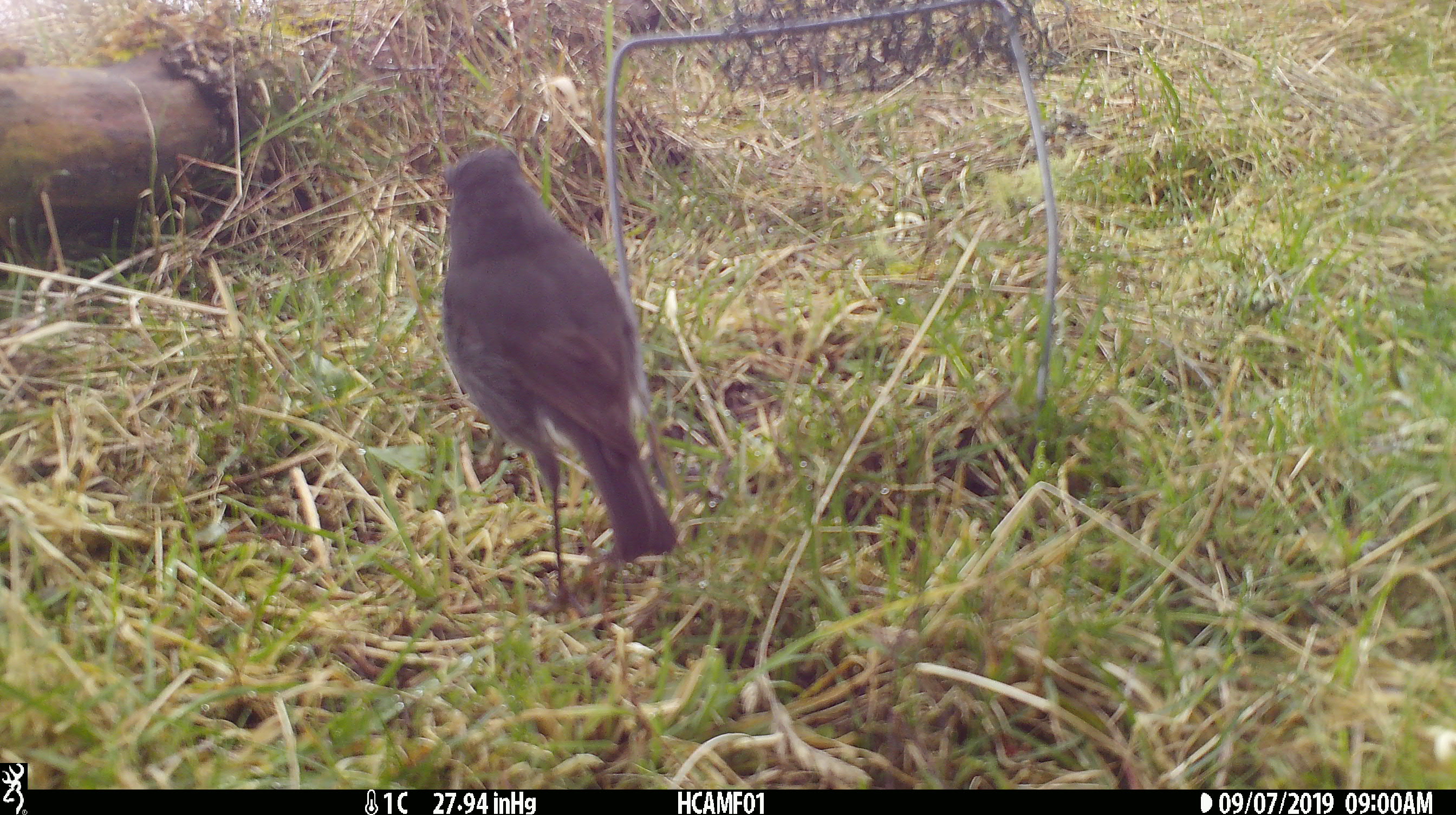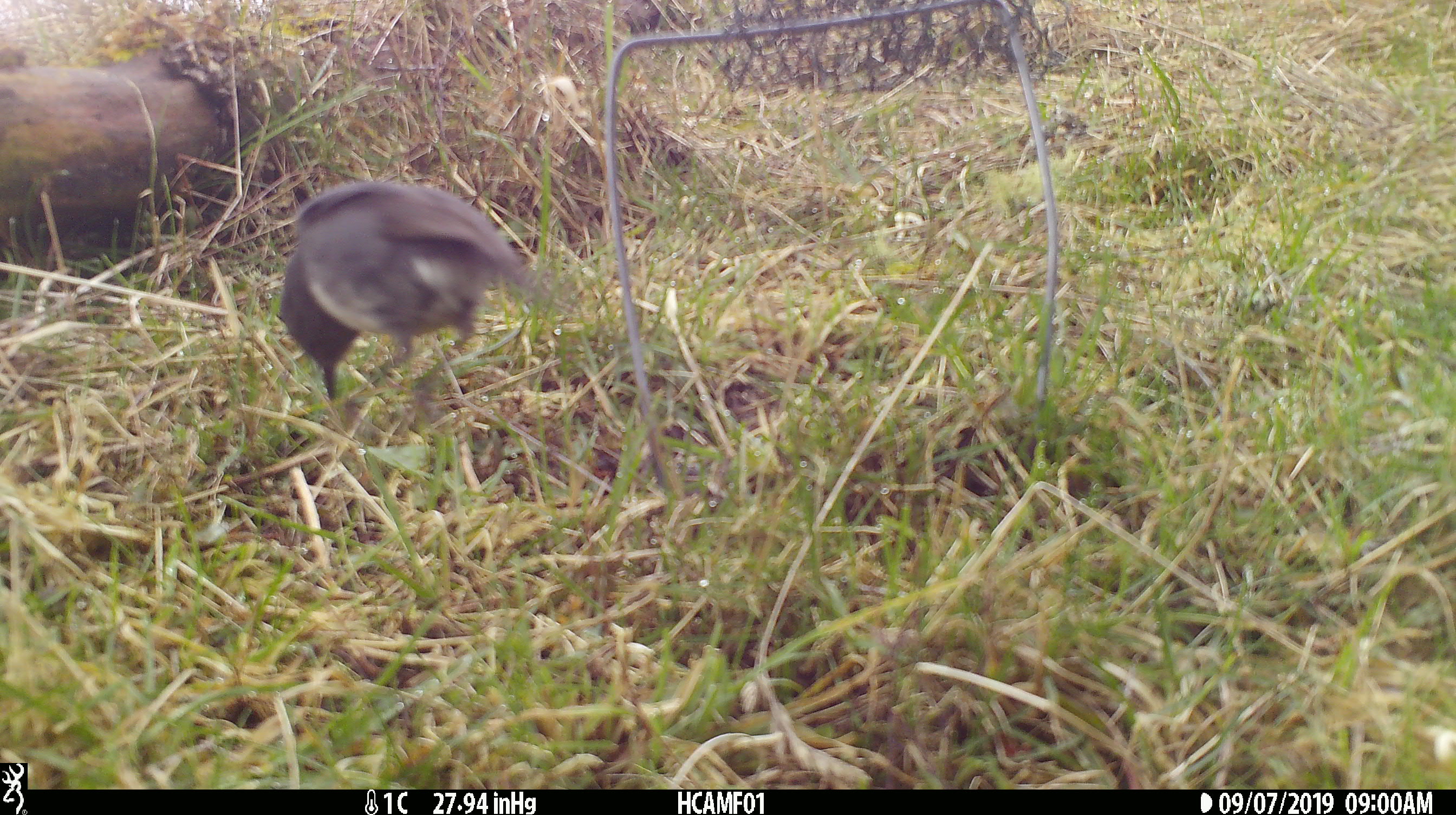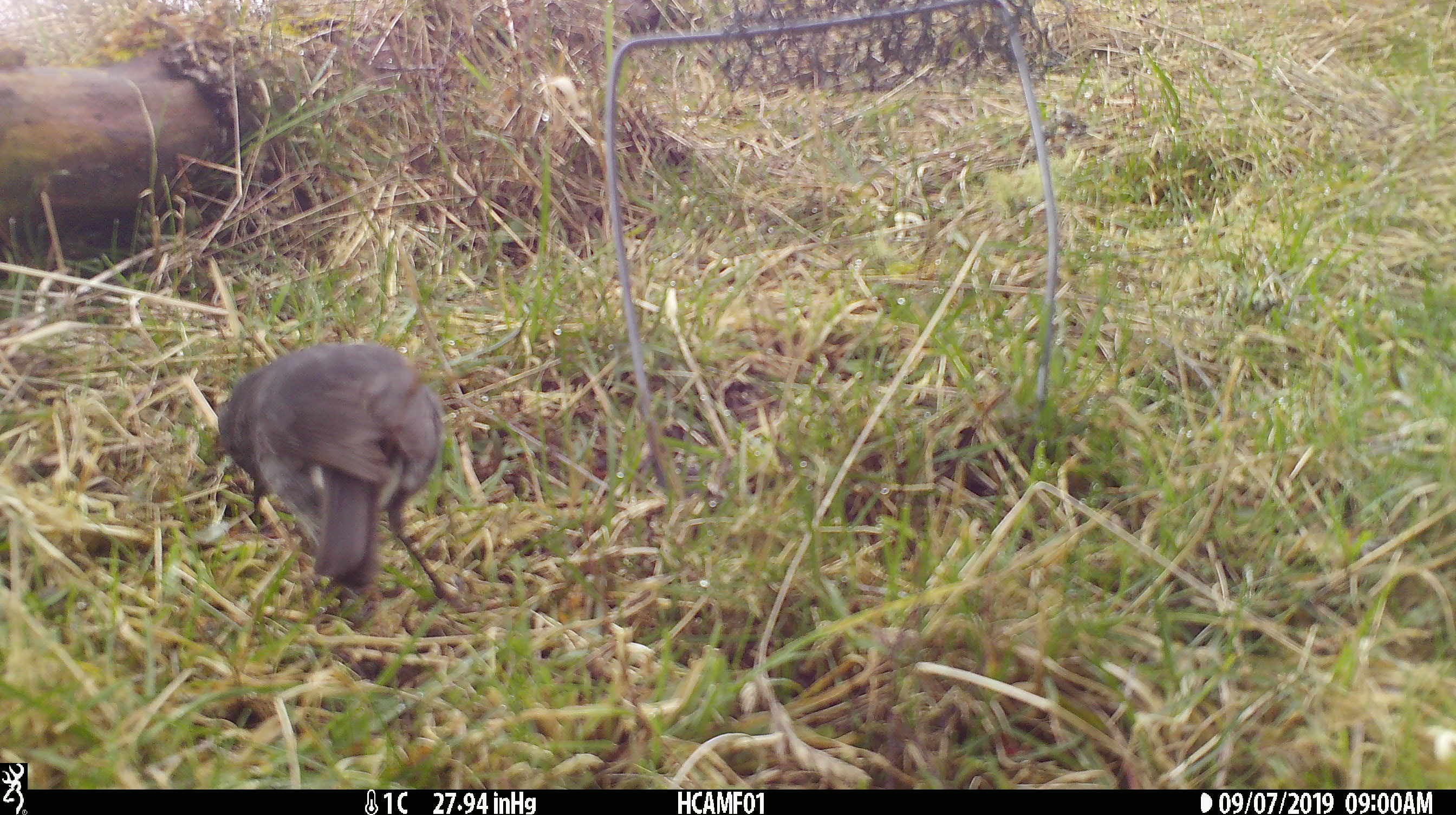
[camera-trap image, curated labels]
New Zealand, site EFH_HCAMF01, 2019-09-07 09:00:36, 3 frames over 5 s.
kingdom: Animalia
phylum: Chordata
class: Aves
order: Passeriformes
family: Petroicidae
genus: Petroica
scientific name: Petroica australis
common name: new zealand robin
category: robin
Robin (new zealand robin) (Petroica australis).